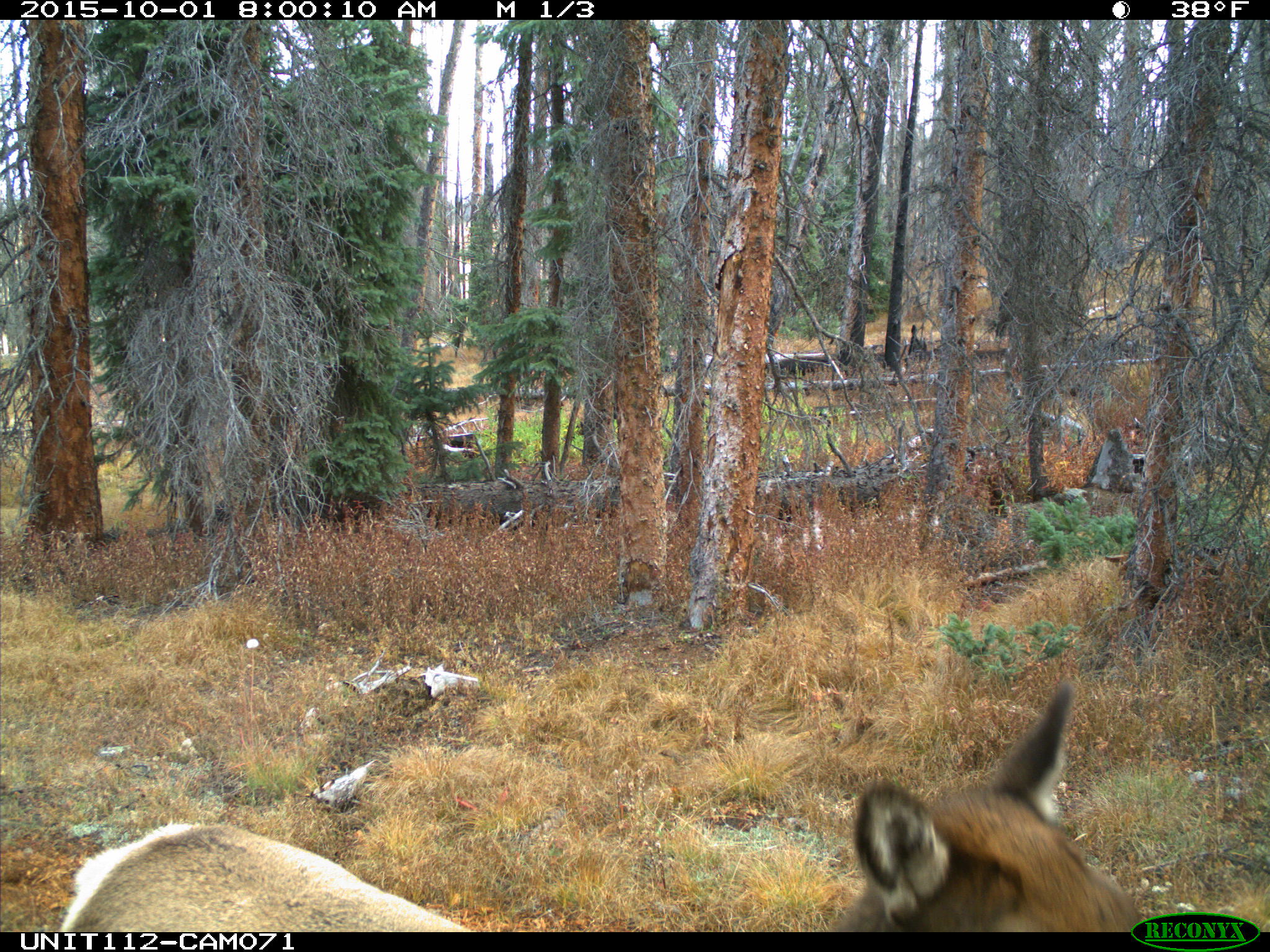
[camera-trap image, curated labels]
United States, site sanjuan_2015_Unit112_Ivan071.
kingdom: Animalia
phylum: Chordata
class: Mammalia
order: Artiodactyla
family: Cervidae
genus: Cervus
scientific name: Cervus elaphus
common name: red deer